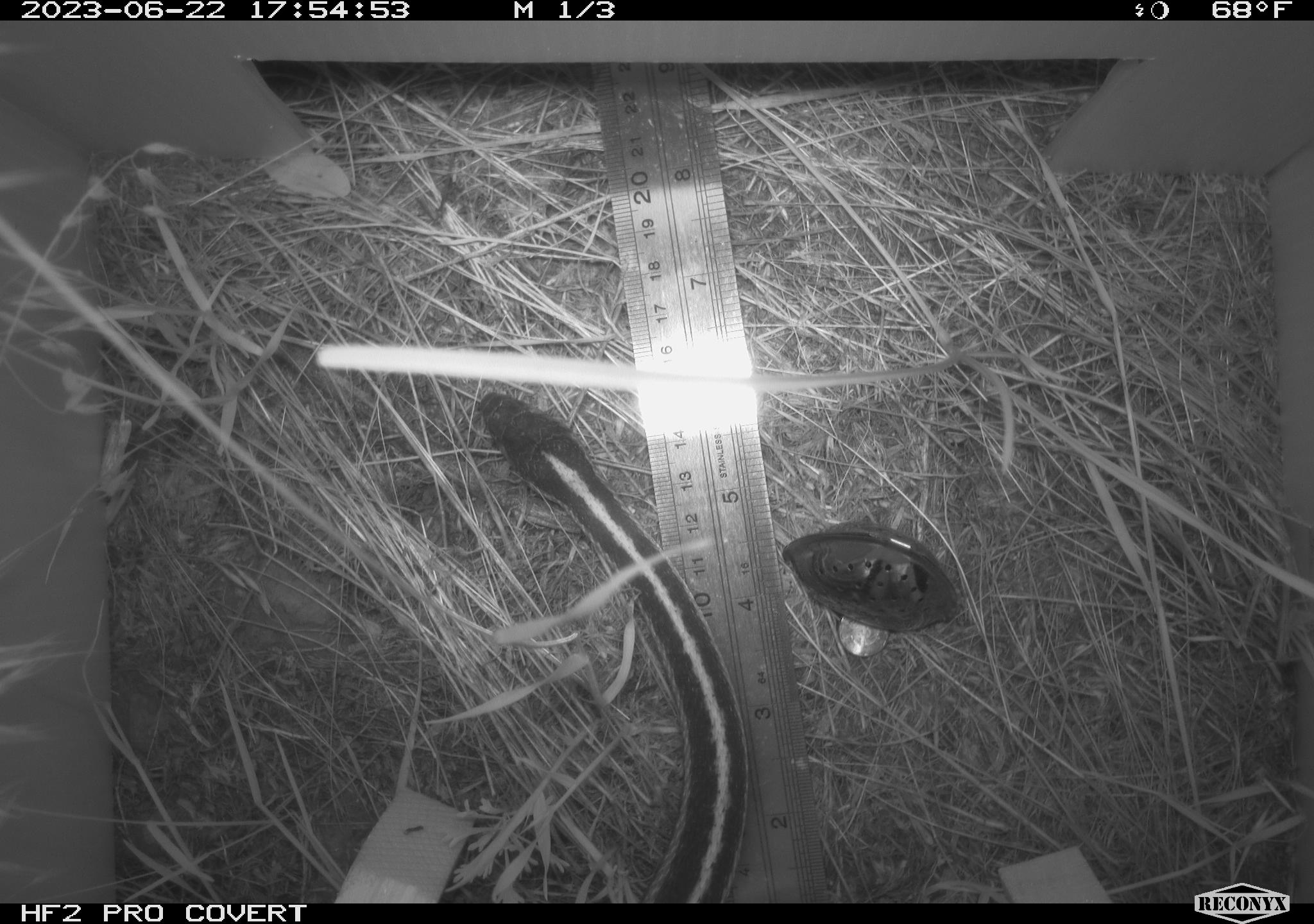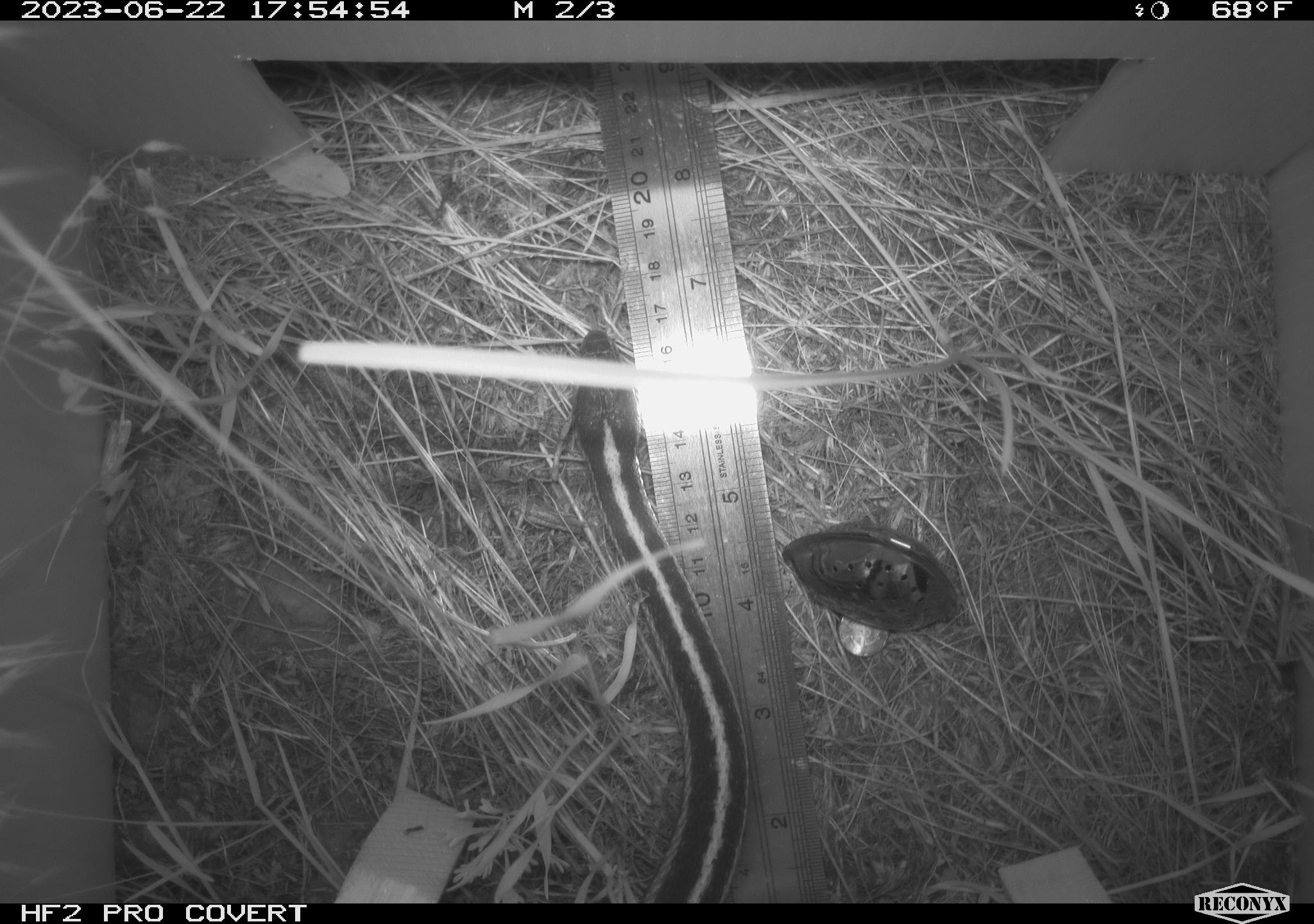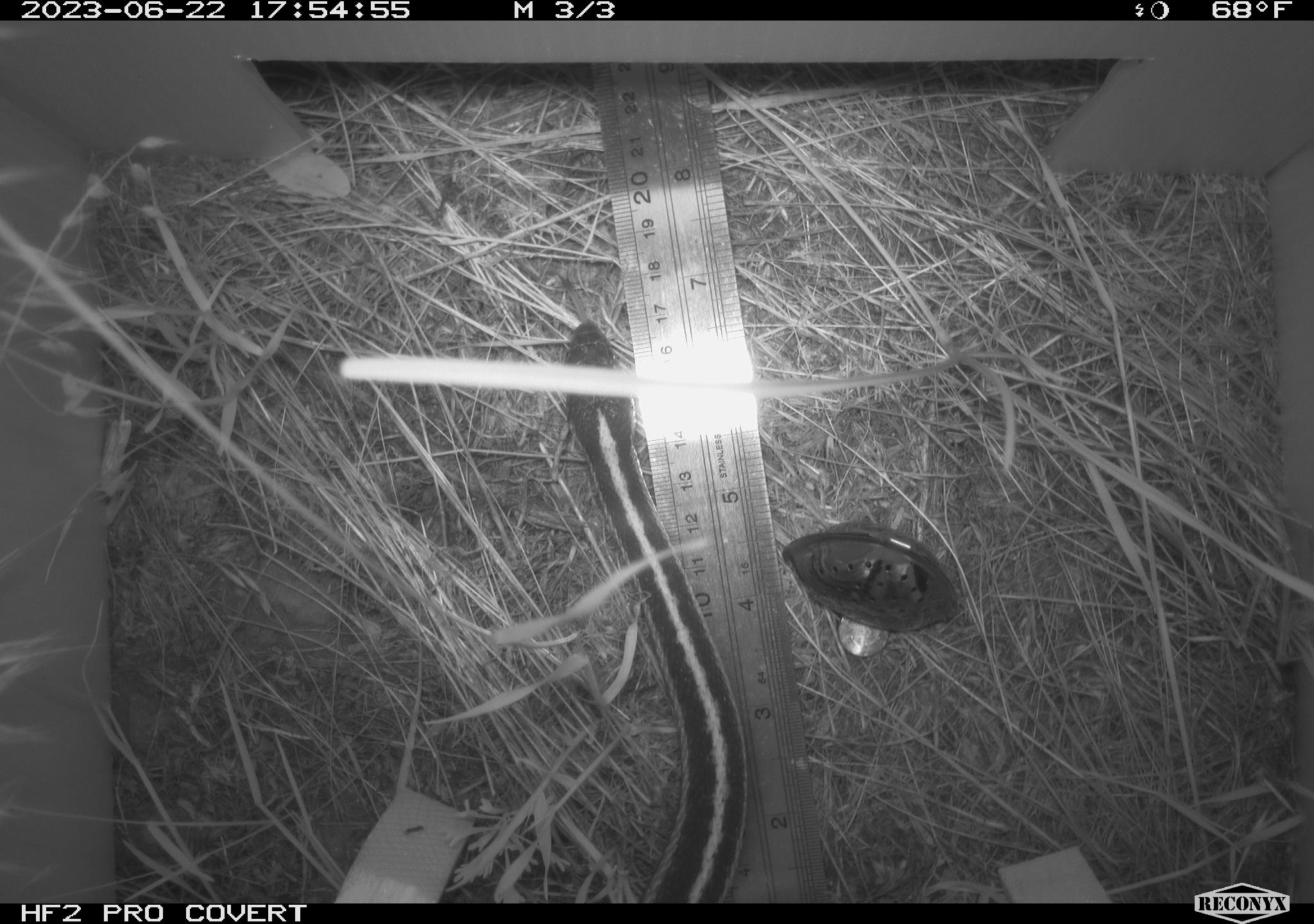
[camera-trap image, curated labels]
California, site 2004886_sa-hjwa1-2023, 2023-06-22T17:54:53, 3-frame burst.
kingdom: Animalia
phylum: Chordata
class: Reptilia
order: Squamata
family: Colubridae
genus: Thamnophis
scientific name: Thamnophis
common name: american gartersnakes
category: thamnophis species